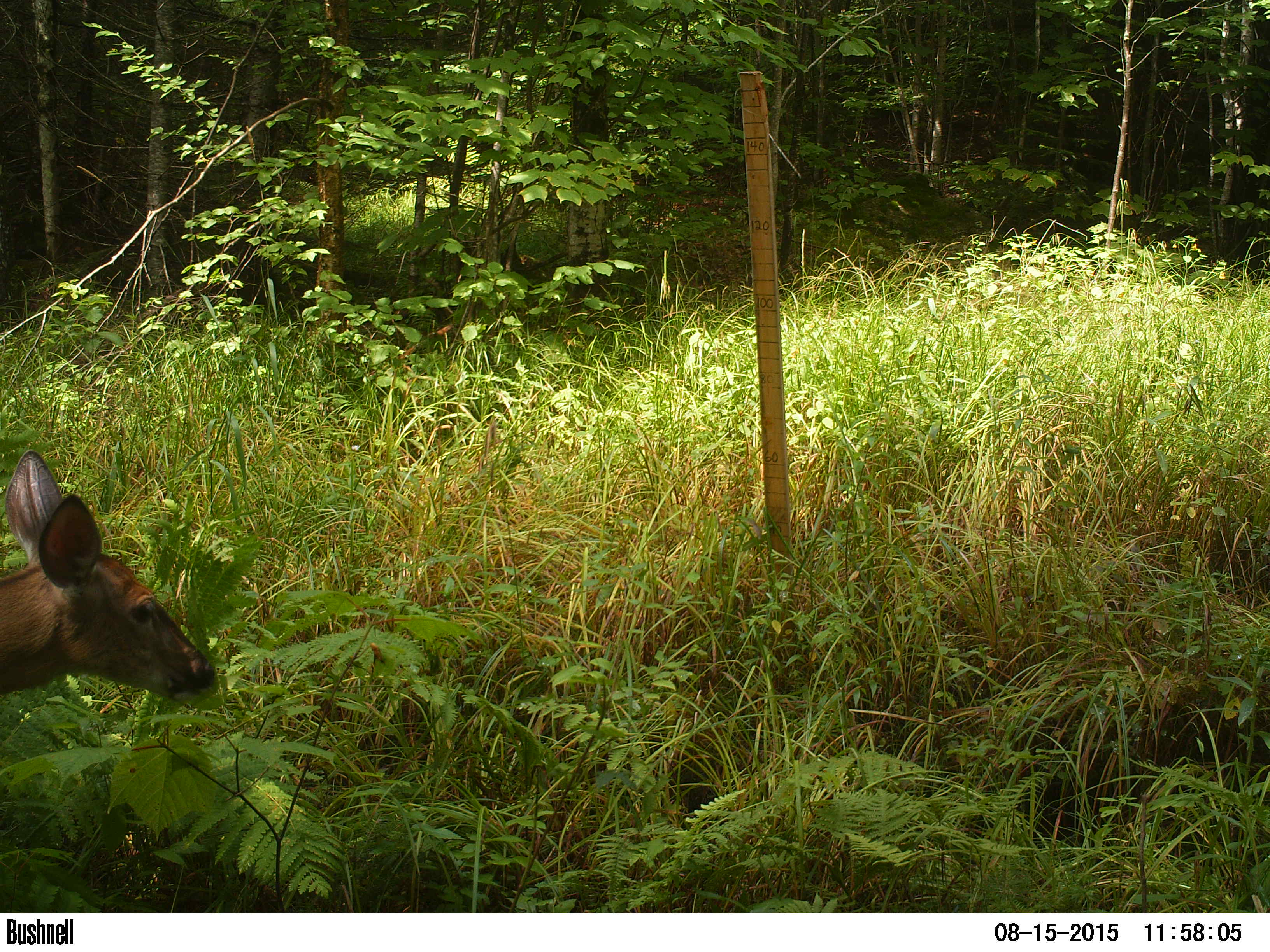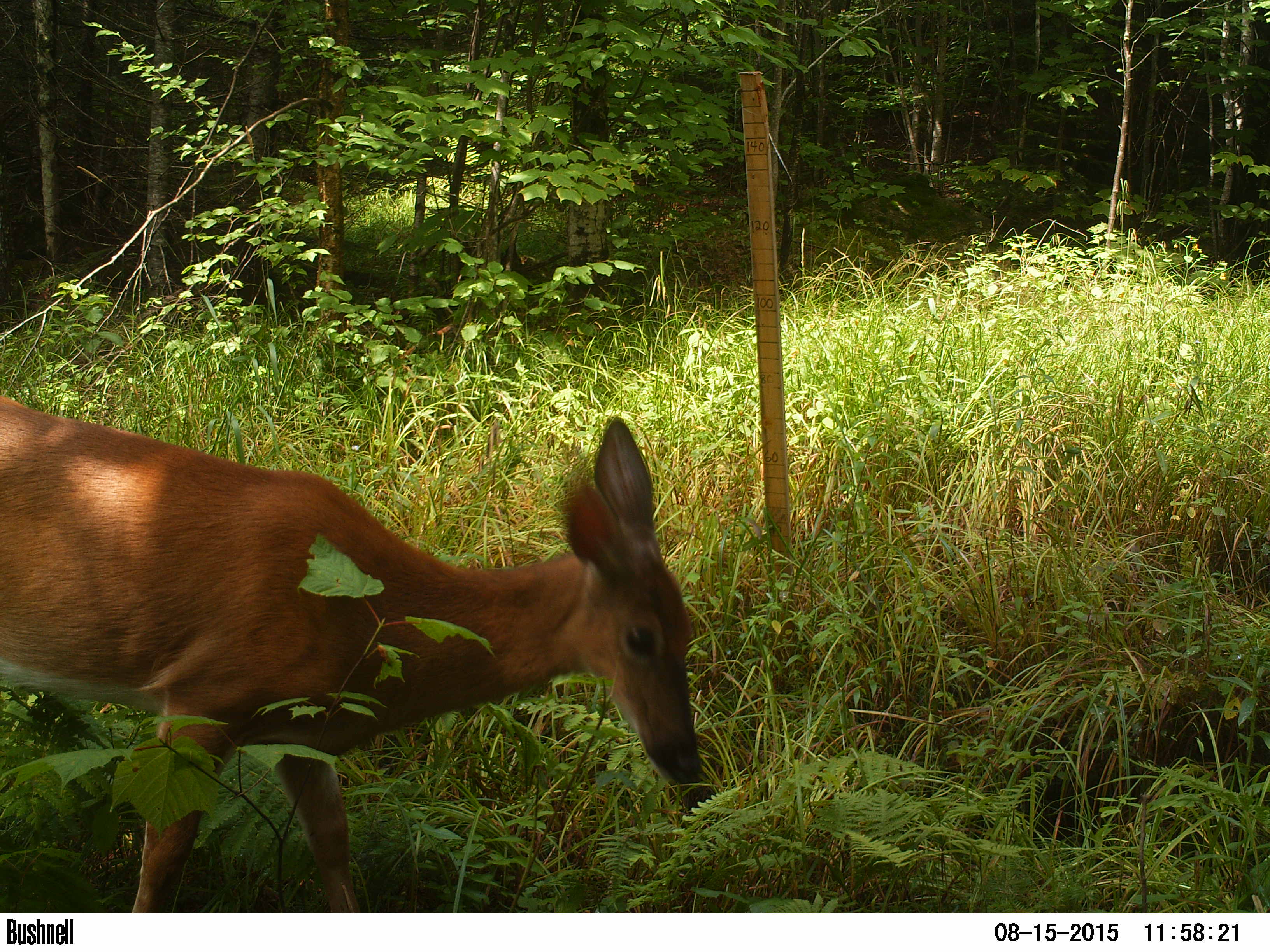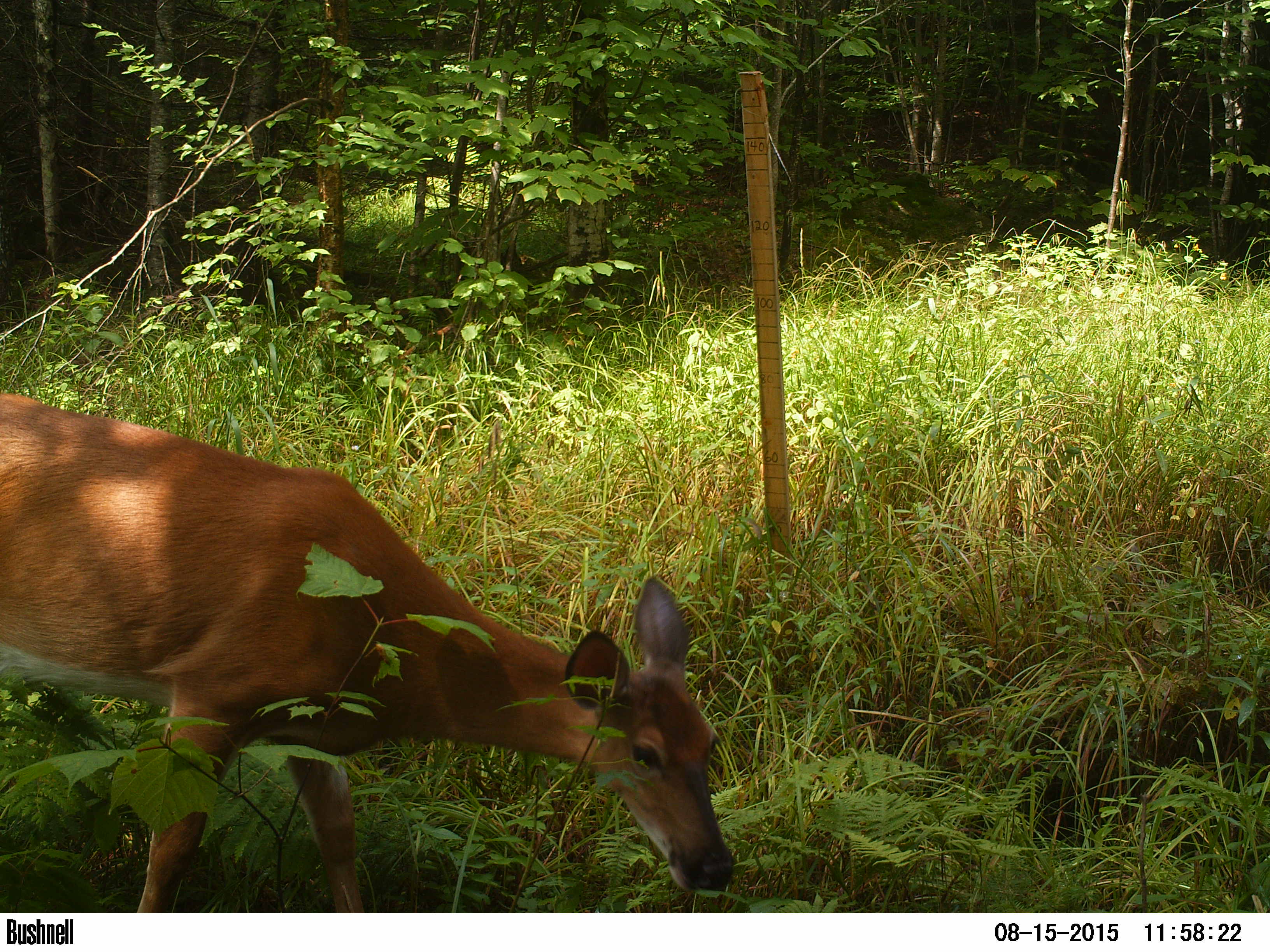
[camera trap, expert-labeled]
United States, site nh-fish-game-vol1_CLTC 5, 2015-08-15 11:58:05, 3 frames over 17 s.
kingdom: Animalia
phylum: Chordata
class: Mammalia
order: Artiodactyla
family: Cervidae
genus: Odocoileus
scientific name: Odocoileus virginianus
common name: white-tailed deer